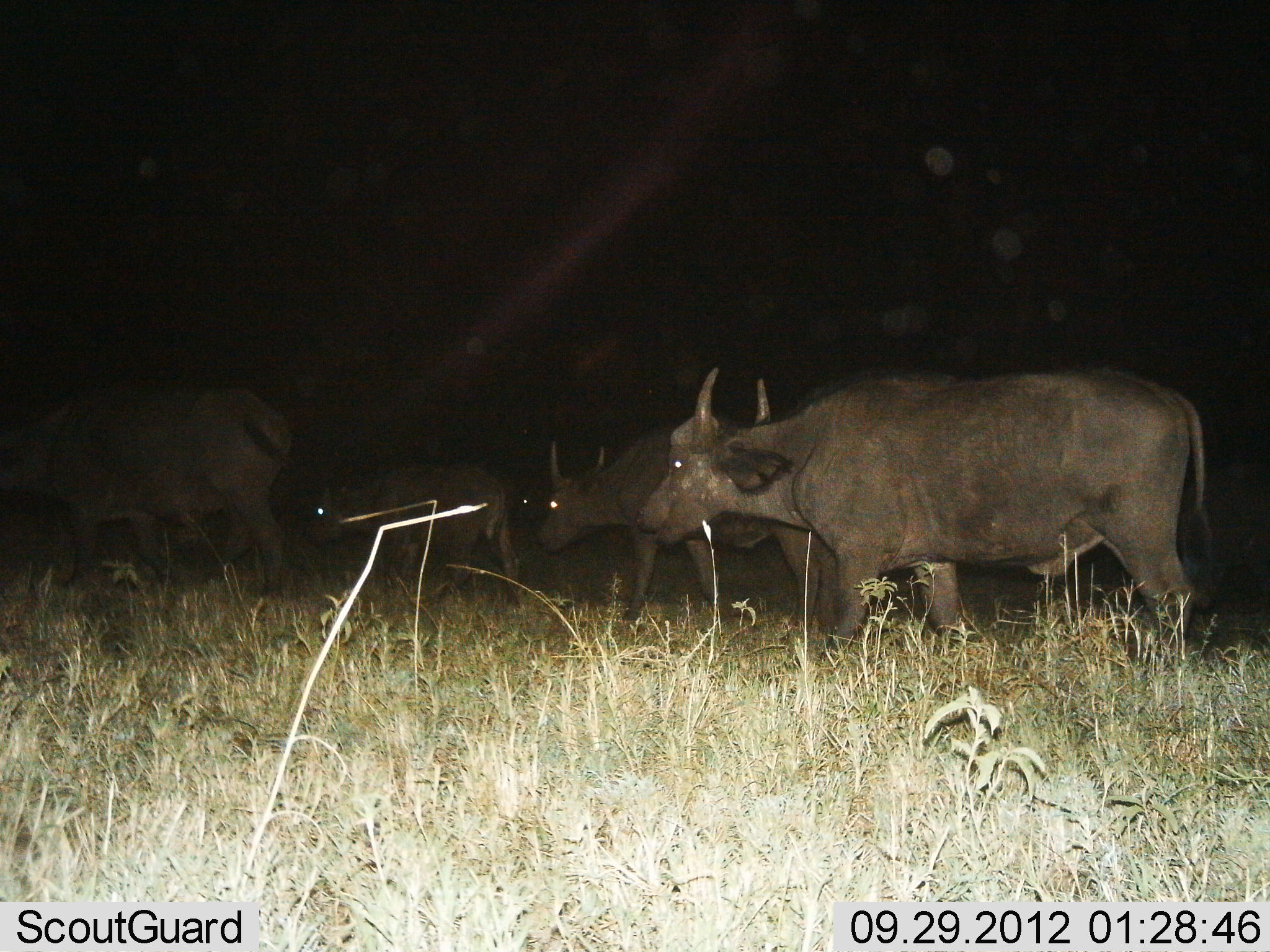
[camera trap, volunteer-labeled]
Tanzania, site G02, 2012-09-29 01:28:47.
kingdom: Animalia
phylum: Chordata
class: Mammalia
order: Artiodactyla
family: Bovidae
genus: Syncerus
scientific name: Syncerus caffer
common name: cape buffalo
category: buffalo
Buffalo (cape buffalo) (Syncerus caffer), count 4. Behavior (volunteer vote fractions): standing 10%, resting 0%, moving 90%, interacting 0%. Young present (vote fraction): 40%. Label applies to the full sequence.